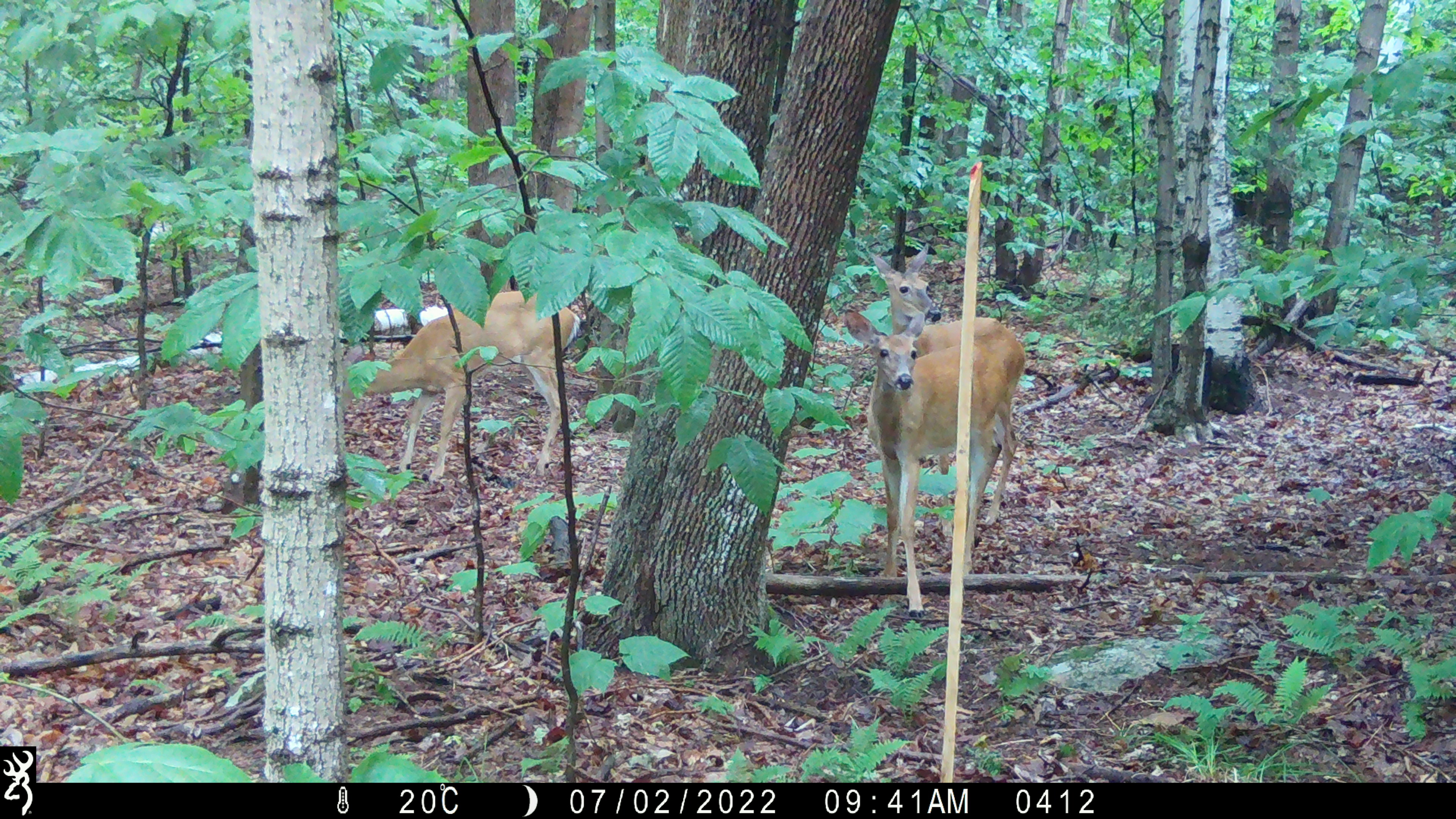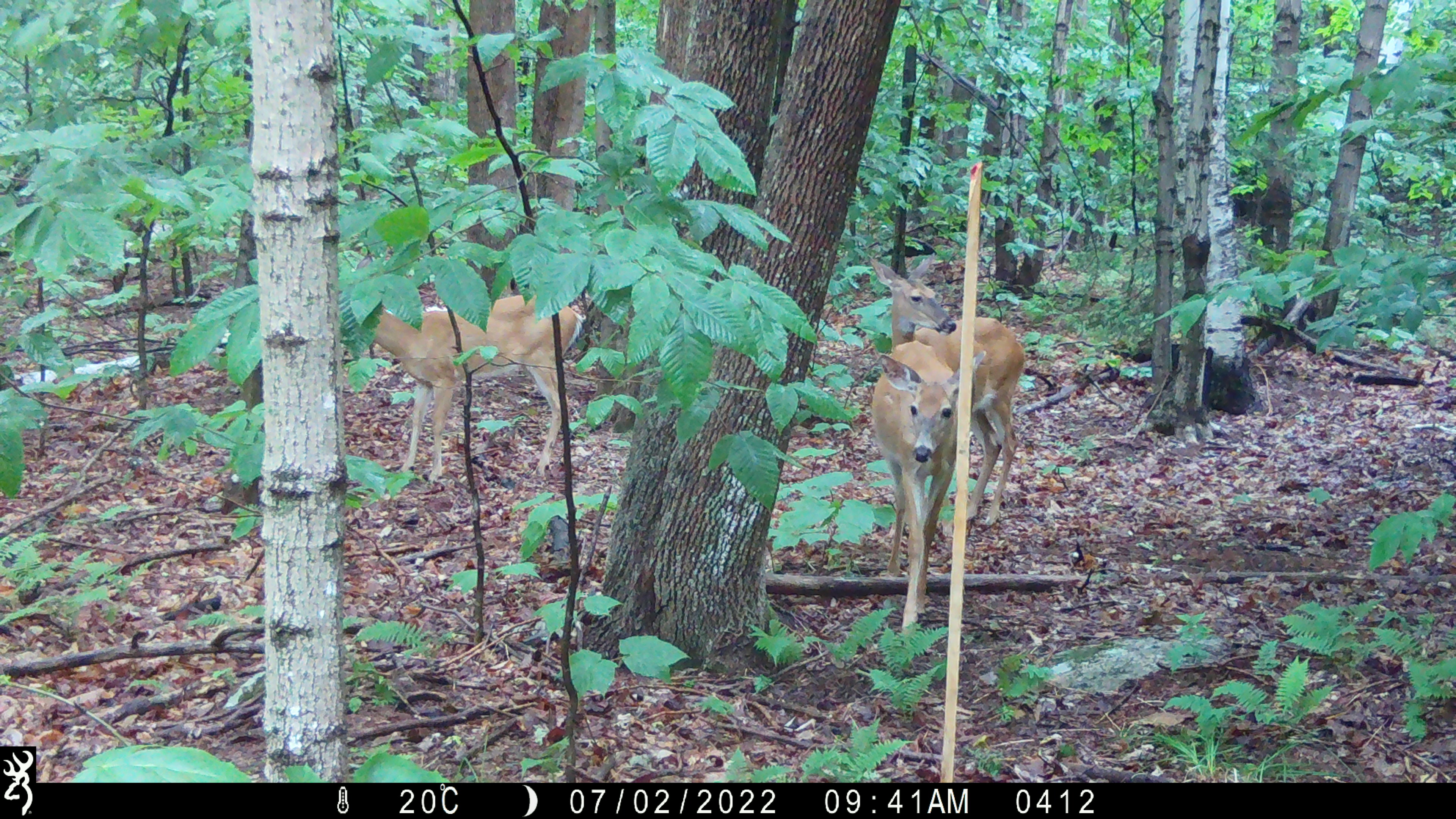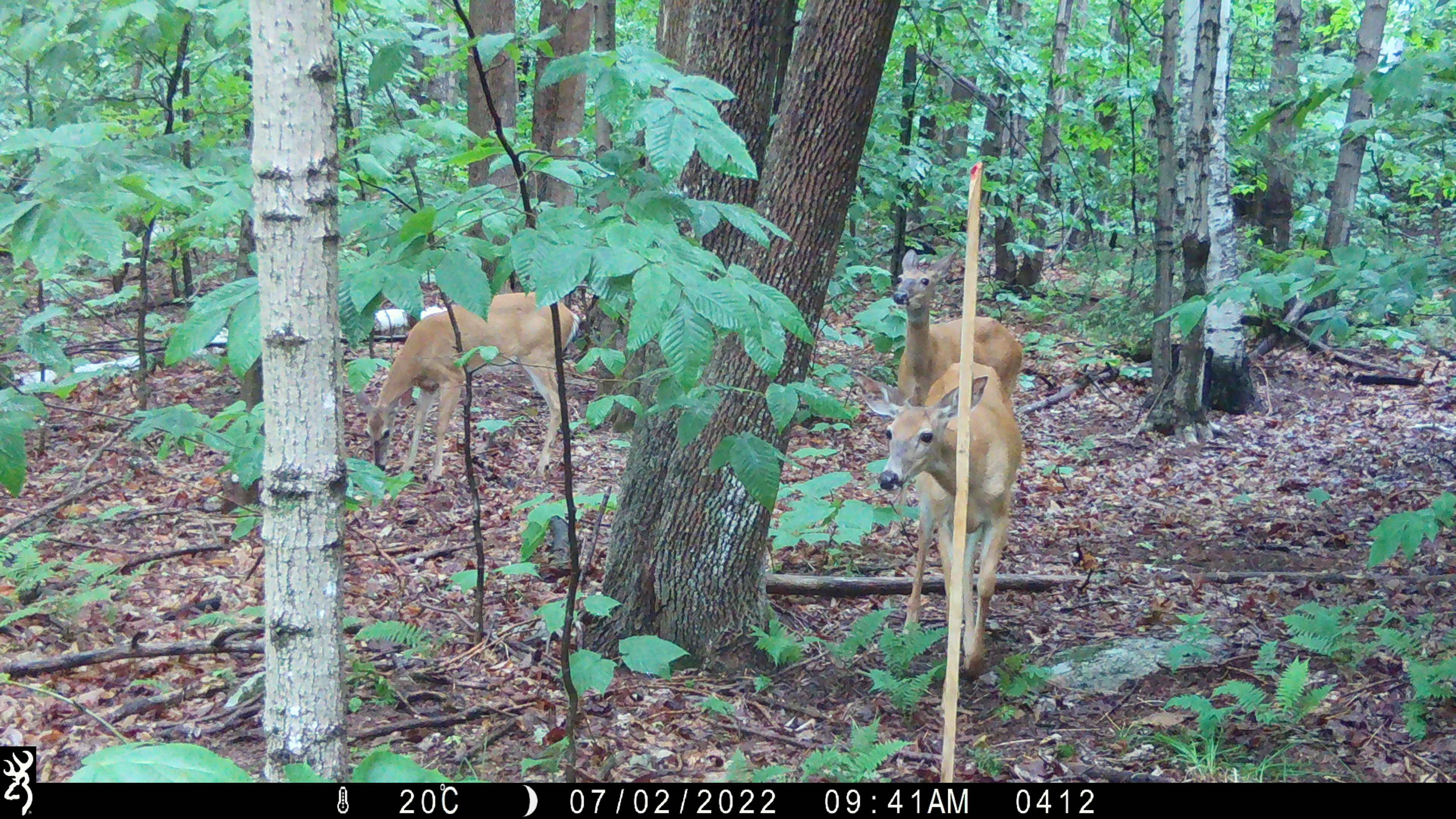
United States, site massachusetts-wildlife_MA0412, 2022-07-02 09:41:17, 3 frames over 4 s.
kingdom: Animalia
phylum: Chordata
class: Mammalia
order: Artiodactyla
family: Cervidae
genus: Odocoileus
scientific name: Odocoileus virginianus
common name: white-tailed deer